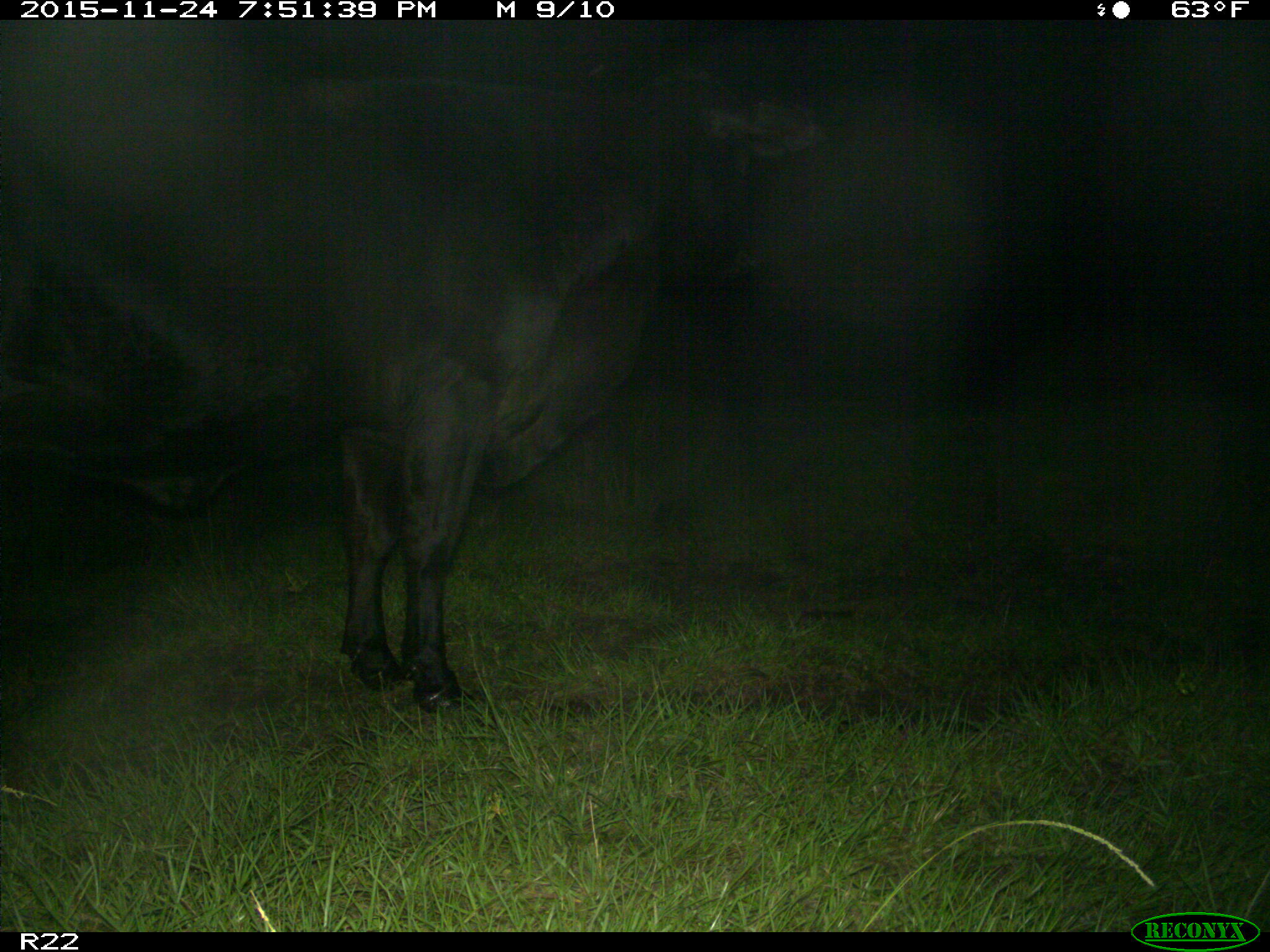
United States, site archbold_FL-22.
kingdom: Animalia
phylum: Chordata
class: Mammalia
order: Artiodactyla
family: Bovidae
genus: Bos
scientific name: Bos taurus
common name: domestic cow